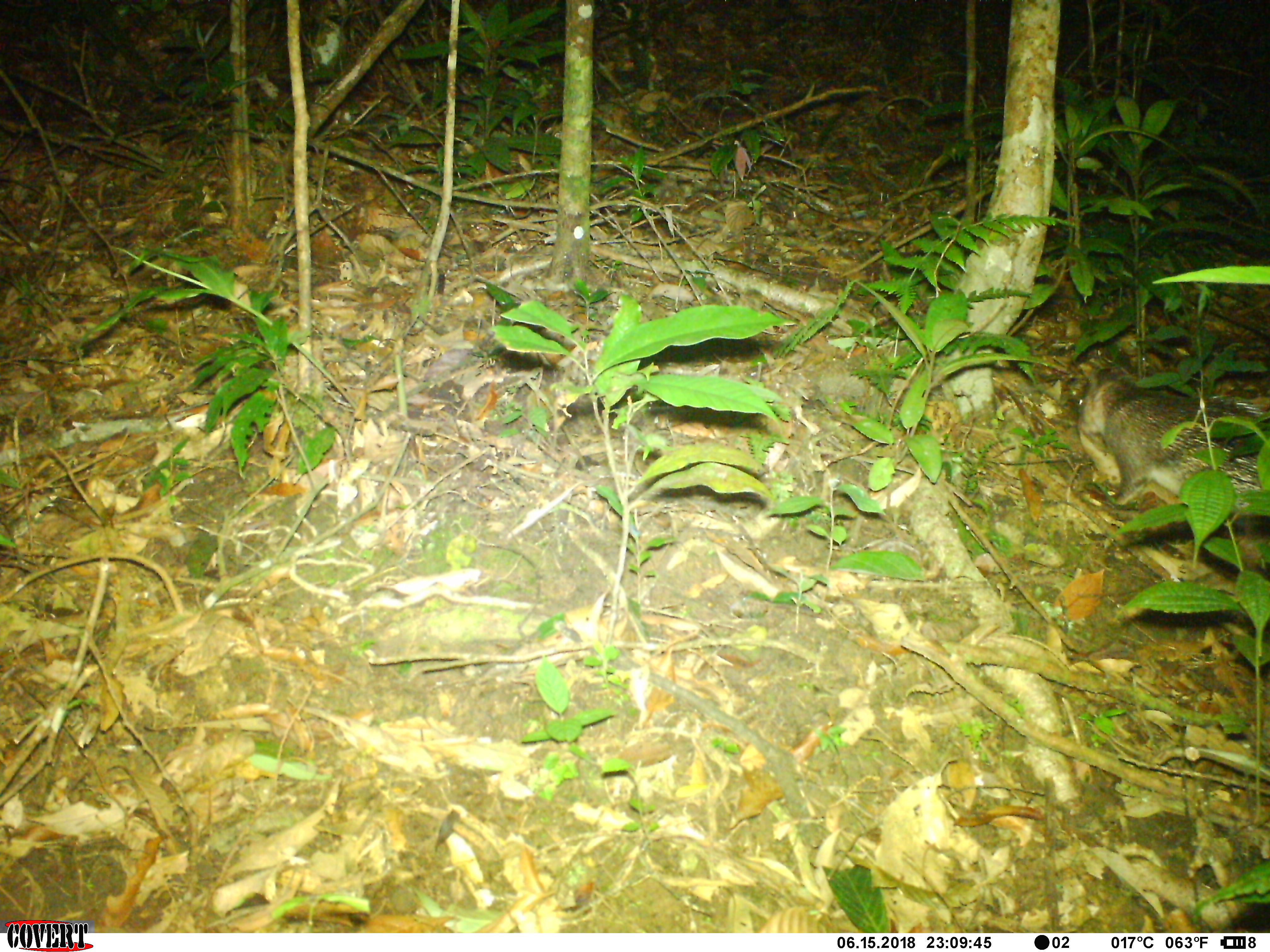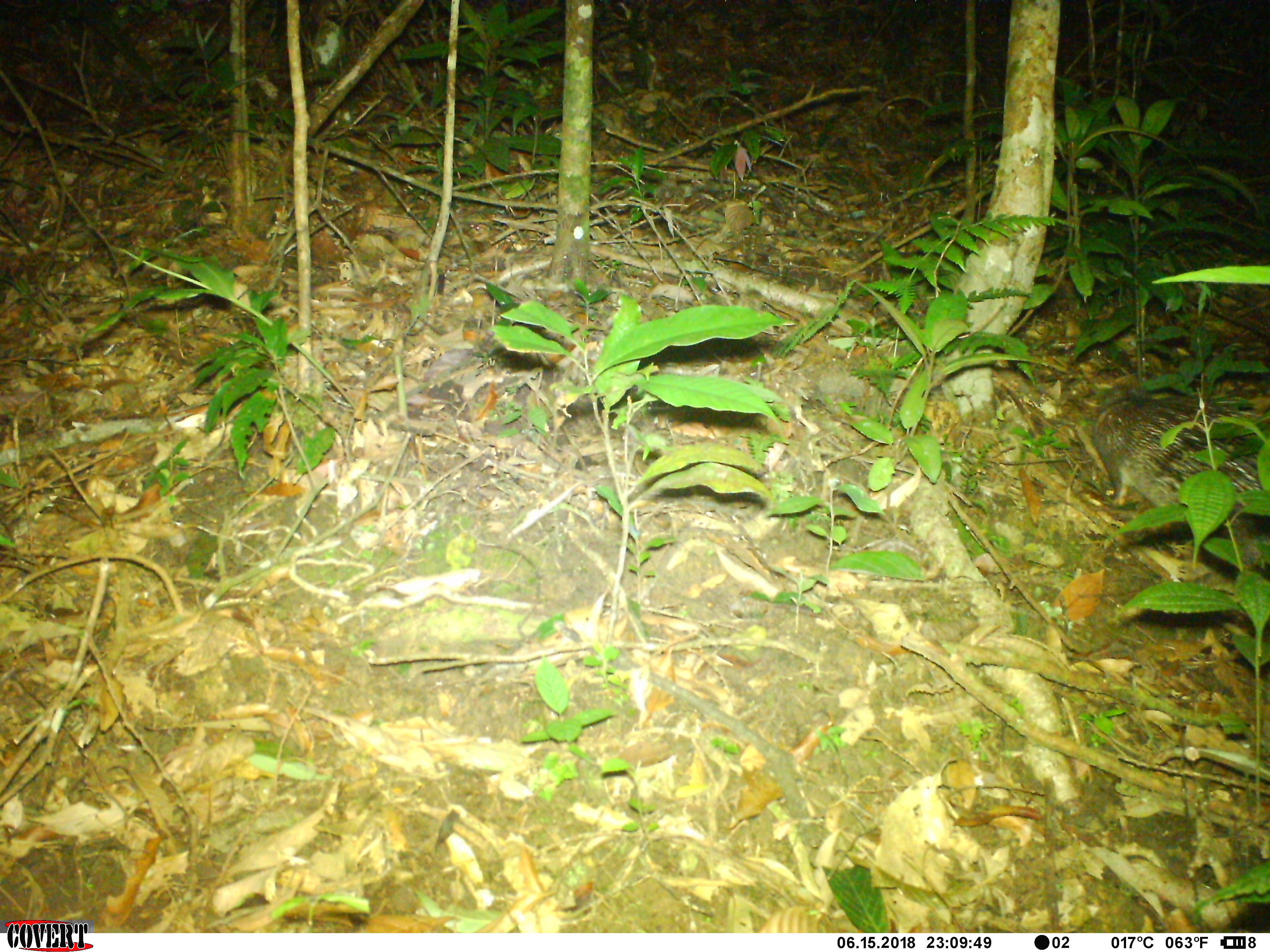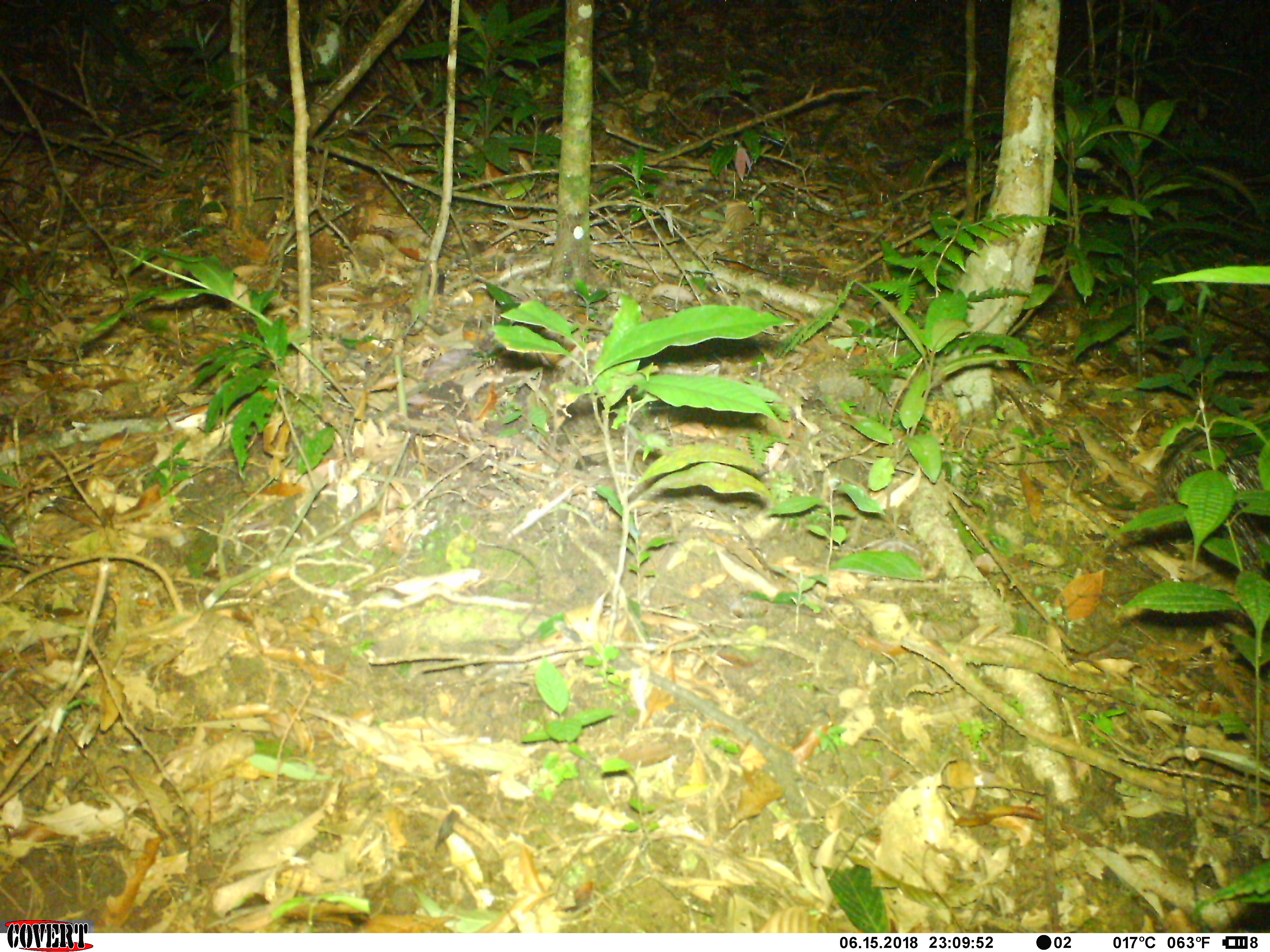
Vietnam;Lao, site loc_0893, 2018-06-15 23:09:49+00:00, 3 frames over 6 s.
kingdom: Animalia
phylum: Chordata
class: Mammalia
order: Rodentia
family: Hystricidae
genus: Atherurus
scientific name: Atherurus macrourus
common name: asiatic brush-tailed porcupine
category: asiatic brush tailed porcupine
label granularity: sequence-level